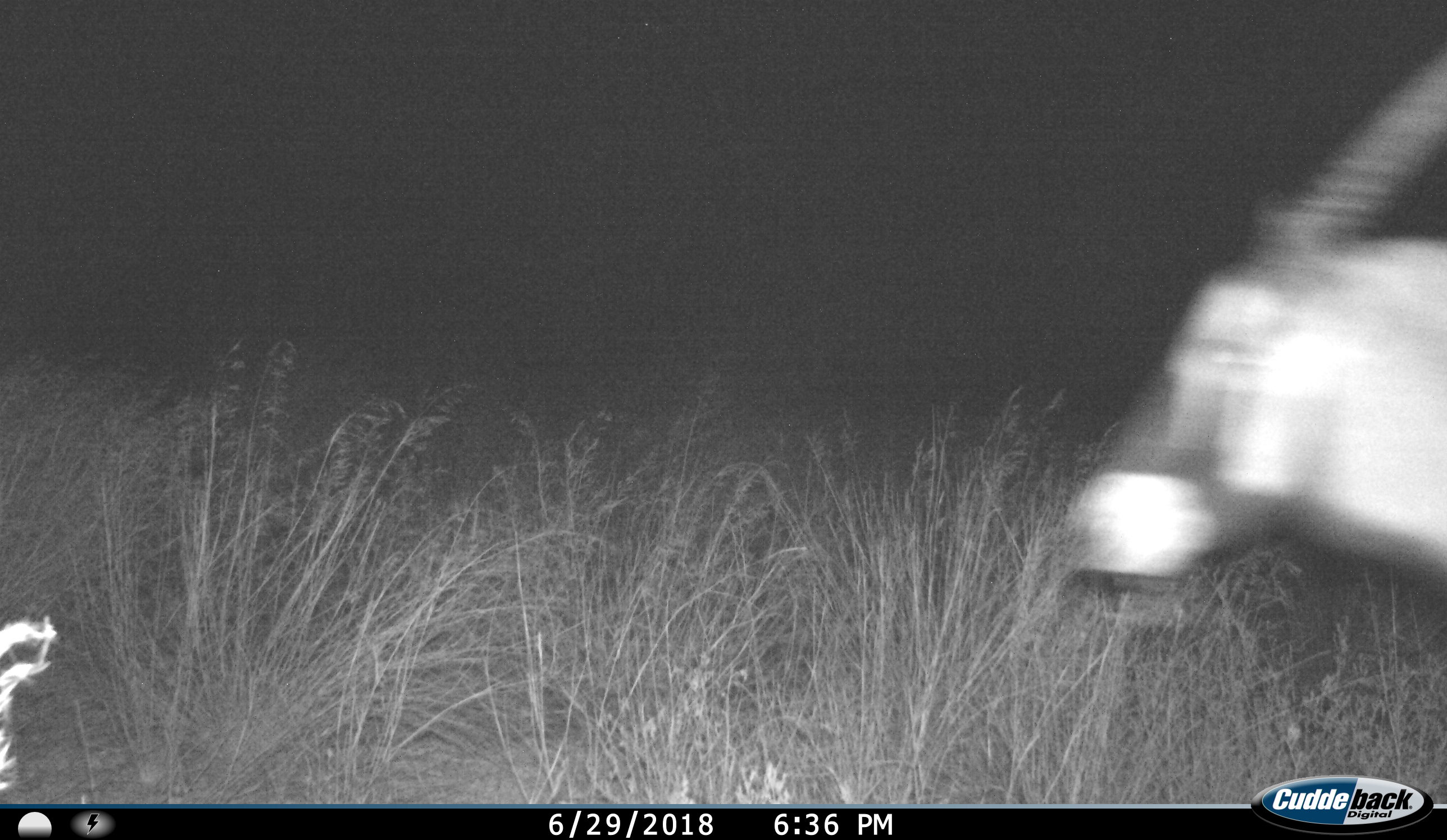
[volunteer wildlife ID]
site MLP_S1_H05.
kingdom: Animalia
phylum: Chordata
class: Mammalia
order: Artiodactyla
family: Bovidae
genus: Oryx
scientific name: Oryx gazella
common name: gemsbok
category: oryx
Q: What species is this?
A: Oryx (gemsbok) (Oryx gazella).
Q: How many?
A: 1.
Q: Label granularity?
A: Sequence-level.